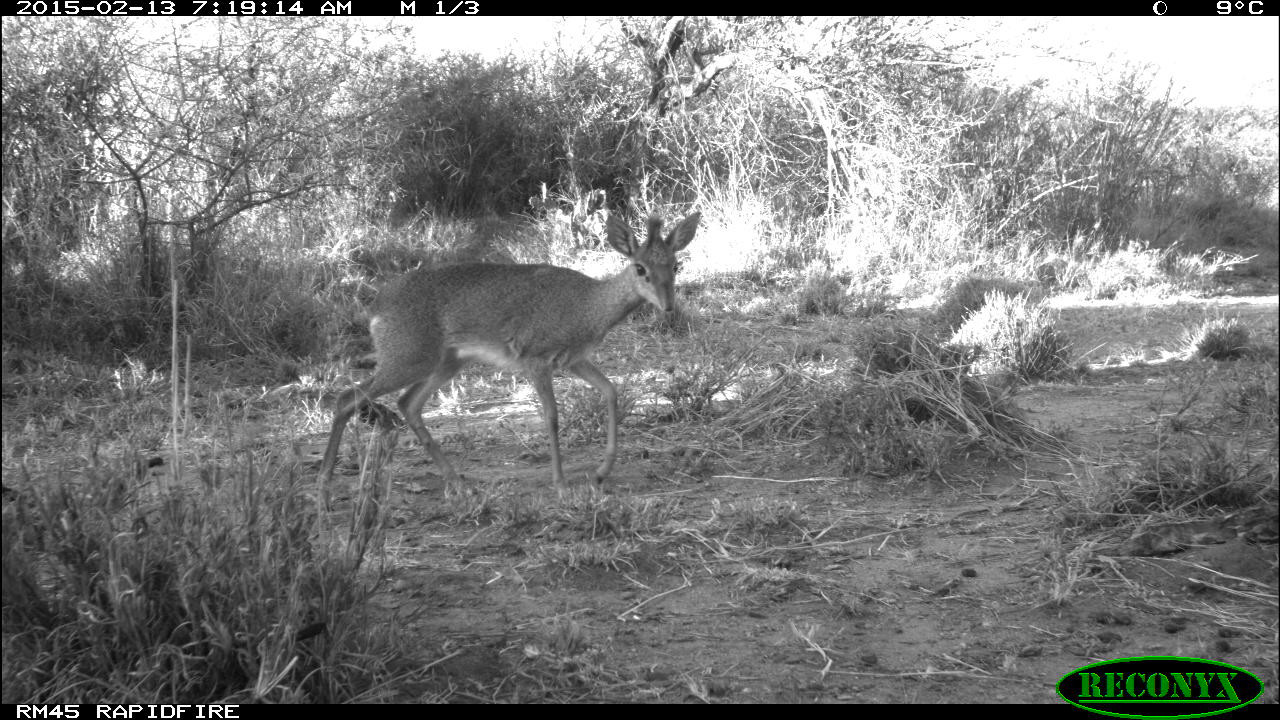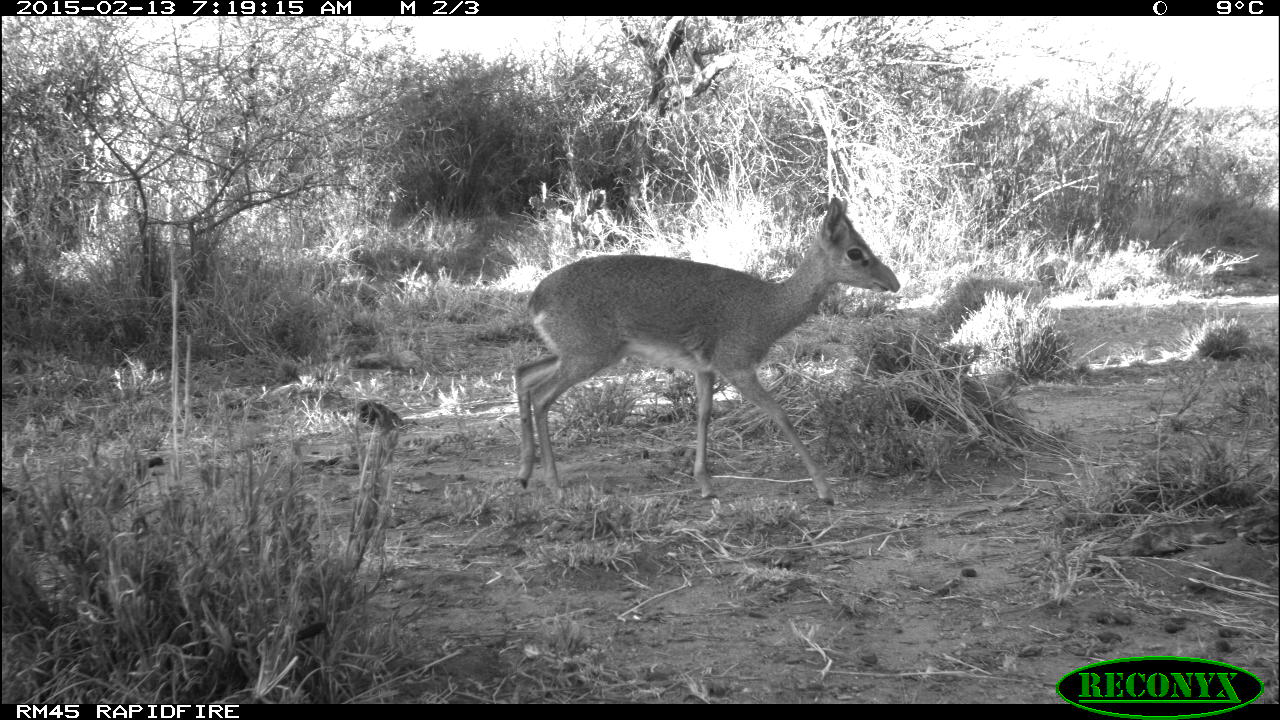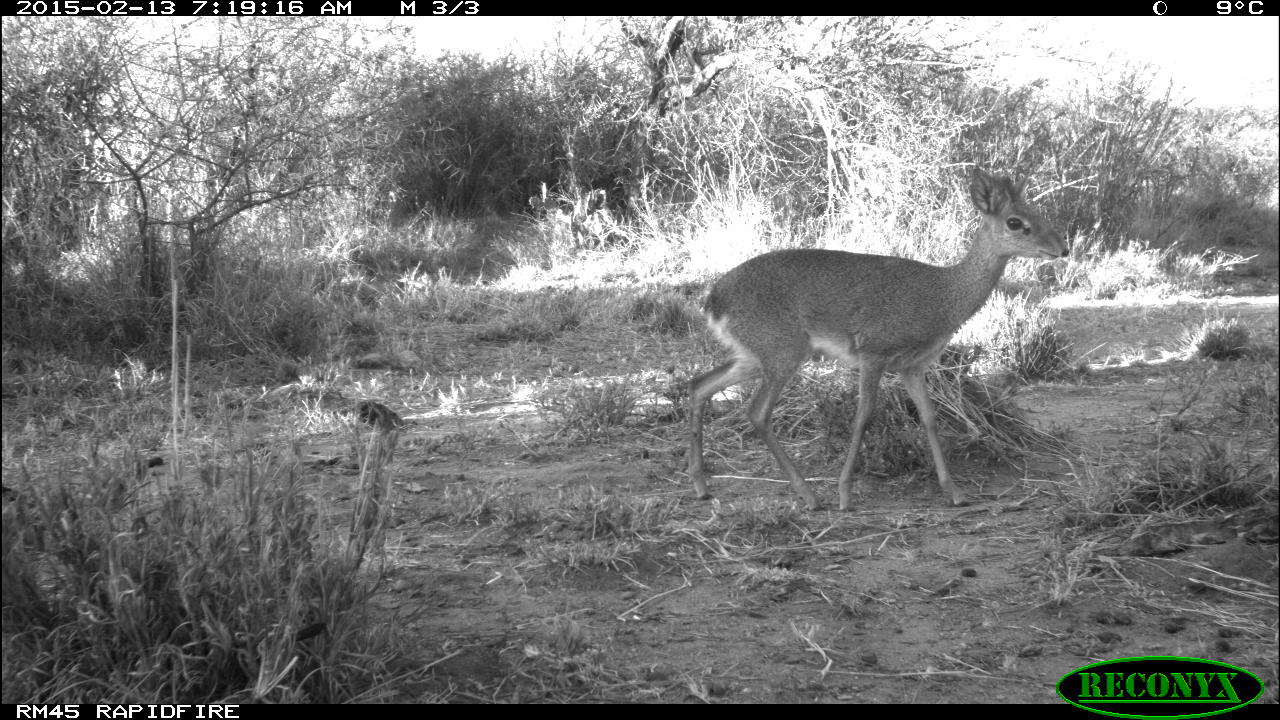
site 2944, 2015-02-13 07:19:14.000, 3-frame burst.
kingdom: Animalia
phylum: Chordata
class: Mammalia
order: Artiodactyla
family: Bovidae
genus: Madoqua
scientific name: Madoqua guentheri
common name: günther's dik-dik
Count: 1.